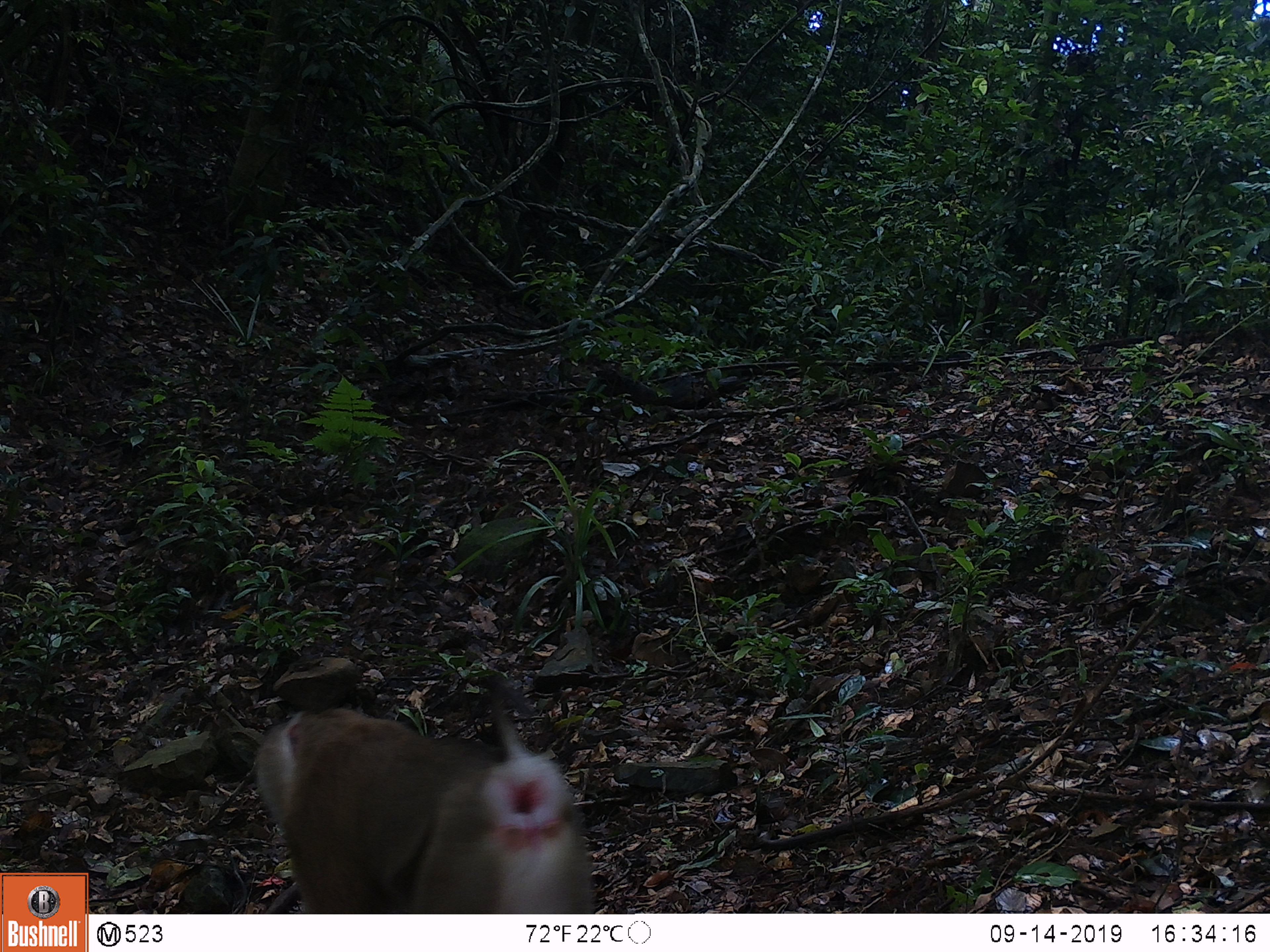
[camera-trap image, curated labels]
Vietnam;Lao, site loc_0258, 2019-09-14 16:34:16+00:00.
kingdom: Animalia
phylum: Chordata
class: Mammalia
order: Primates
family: Cercopithecidae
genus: Macaca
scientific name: Macaca nemestrina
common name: pig-tailed macaque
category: pig tailed macaque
Pig tailed macaque (pig-tailed macaque) (Macaca nemestrina). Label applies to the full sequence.